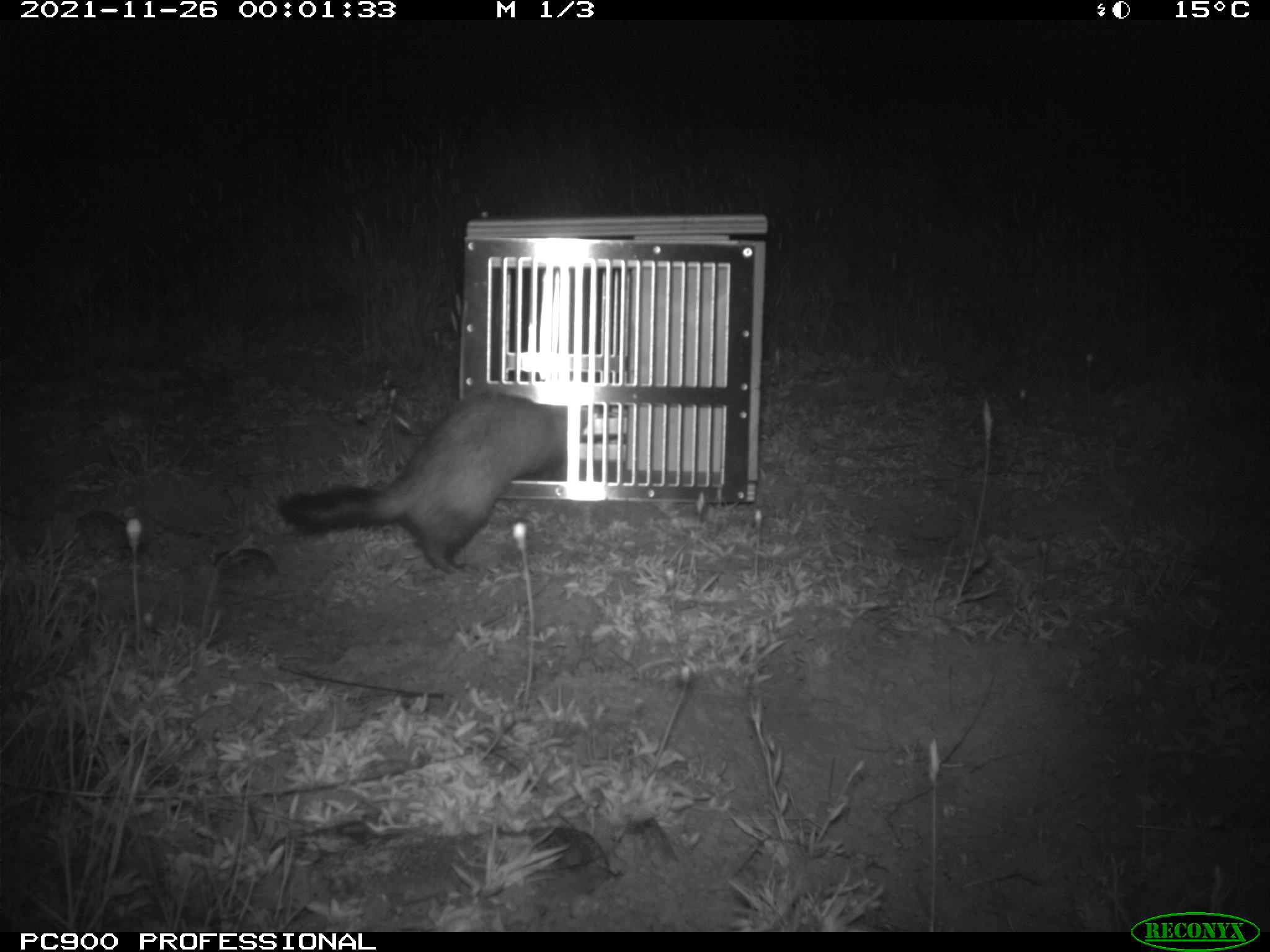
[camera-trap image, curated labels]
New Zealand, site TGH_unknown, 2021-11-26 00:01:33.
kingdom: Animalia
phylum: Chordata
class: Mammalia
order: Carnivora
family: Mustelidae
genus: Mustela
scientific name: Mustela furo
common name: ferret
Ferret (Mustela furo).